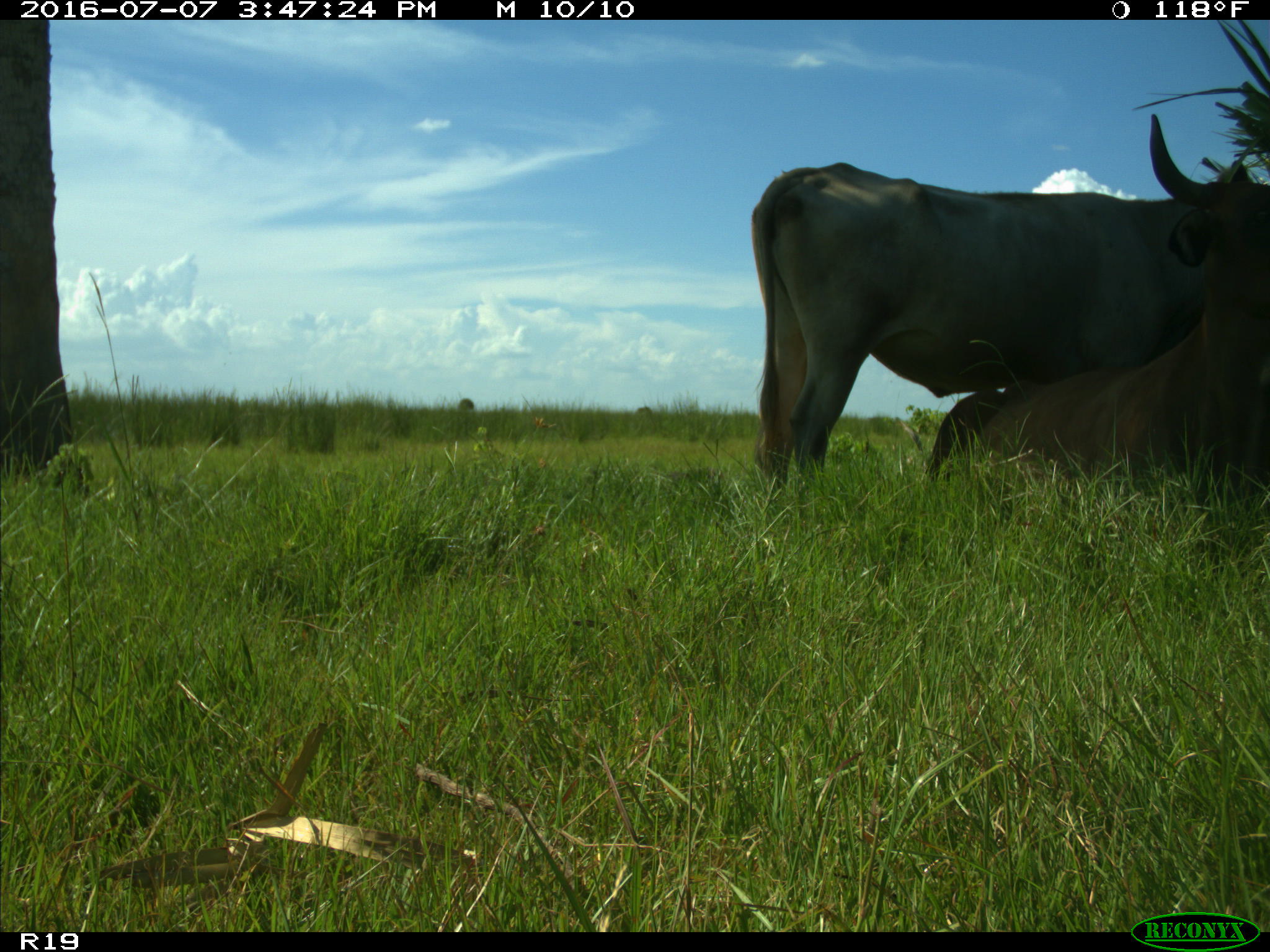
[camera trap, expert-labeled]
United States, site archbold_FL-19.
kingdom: Animalia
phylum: Chordata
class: Mammalia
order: Artiodactyla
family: Bovidae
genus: Bos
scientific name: Bos taurus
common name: domestic cow